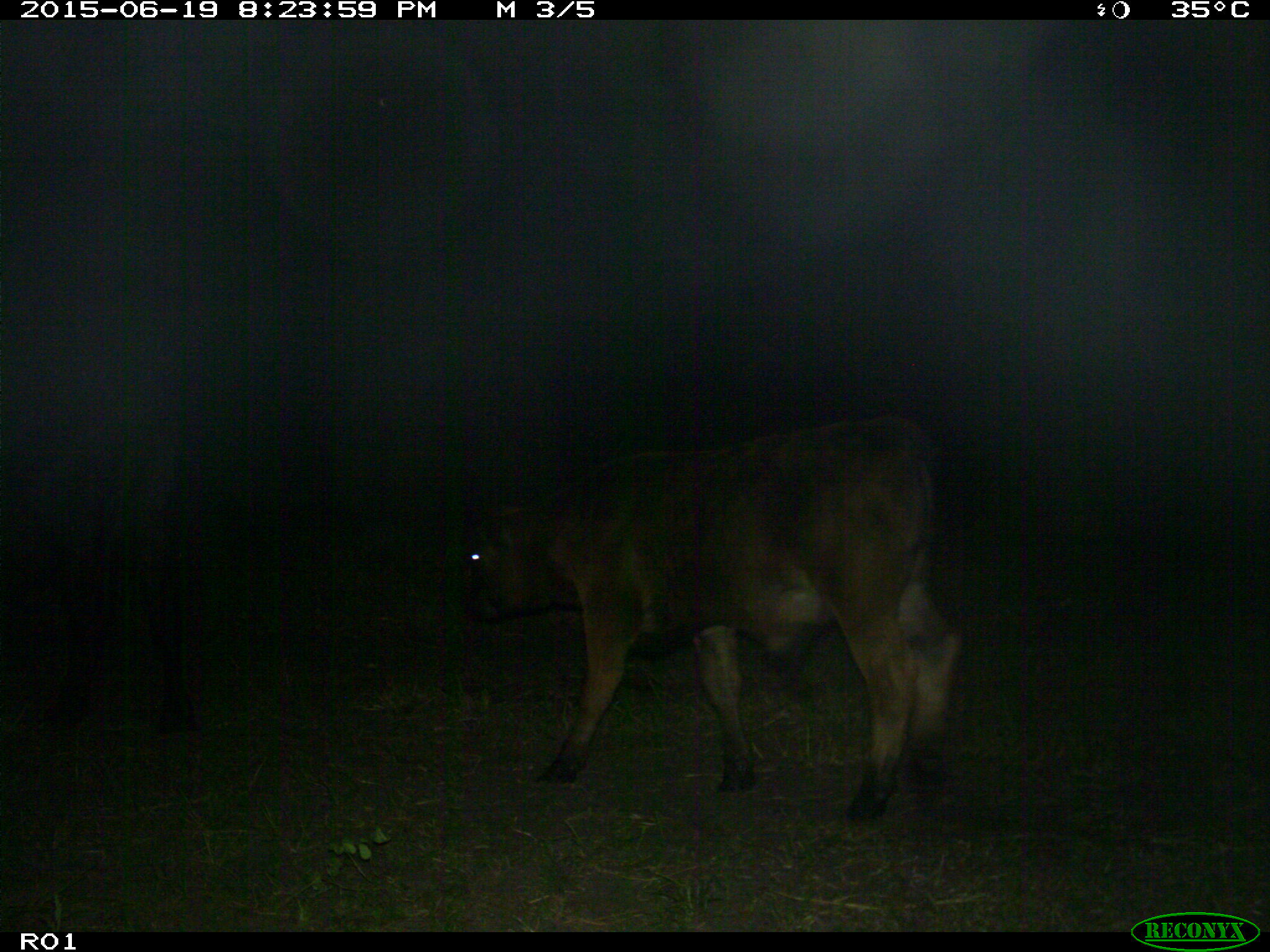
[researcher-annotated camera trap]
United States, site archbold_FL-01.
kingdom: Animalia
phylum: Chordata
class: Mammalia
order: Artiodactyla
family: Bovidae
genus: Bos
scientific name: Bos taurus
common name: domestic cow